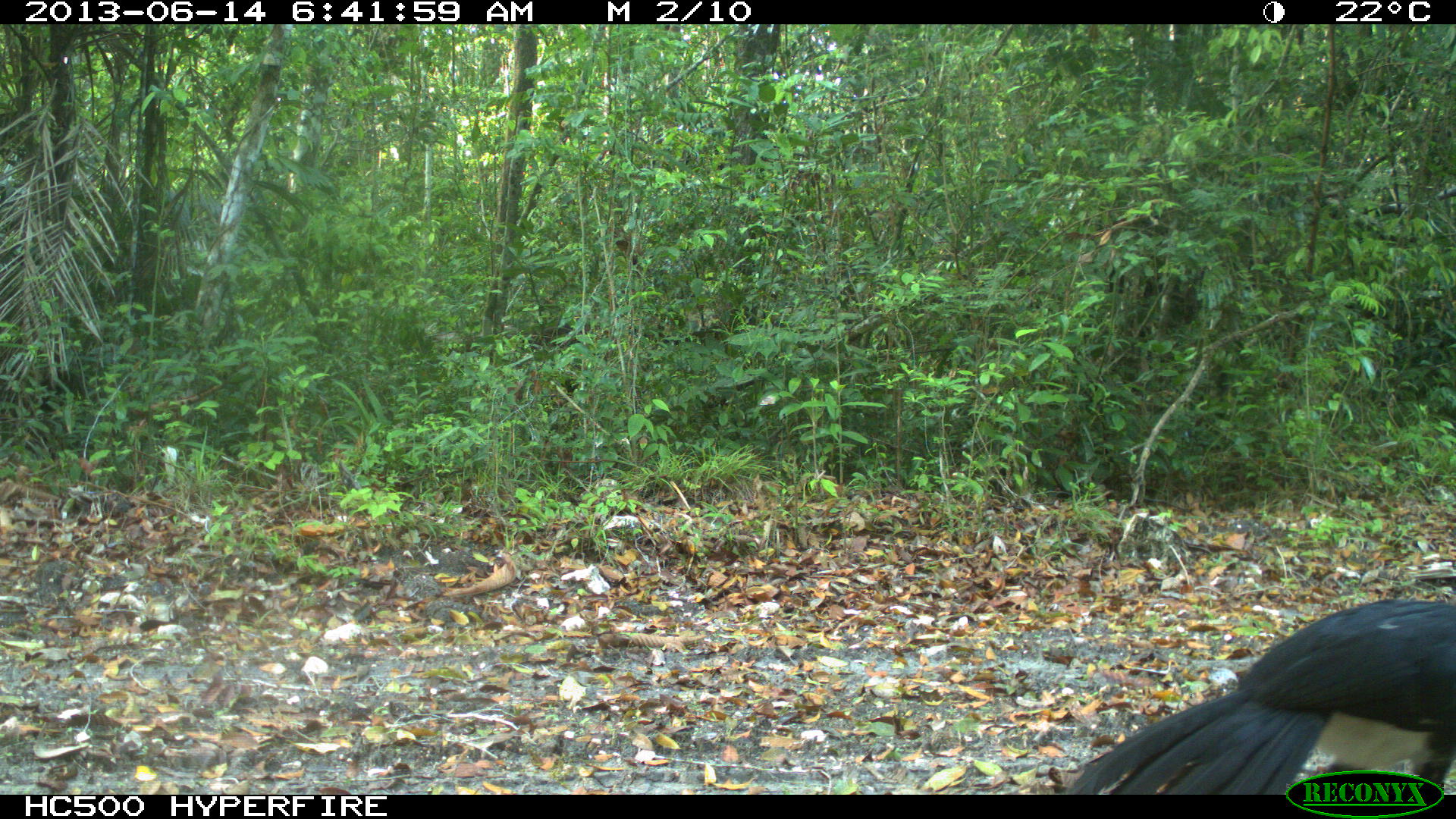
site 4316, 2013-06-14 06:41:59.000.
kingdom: Animalia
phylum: Chordata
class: Aves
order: Galliformes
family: Cracidae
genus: Crax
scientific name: Crax rubra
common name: great curassow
Crax rubra (great curassow), count 1, sex male.